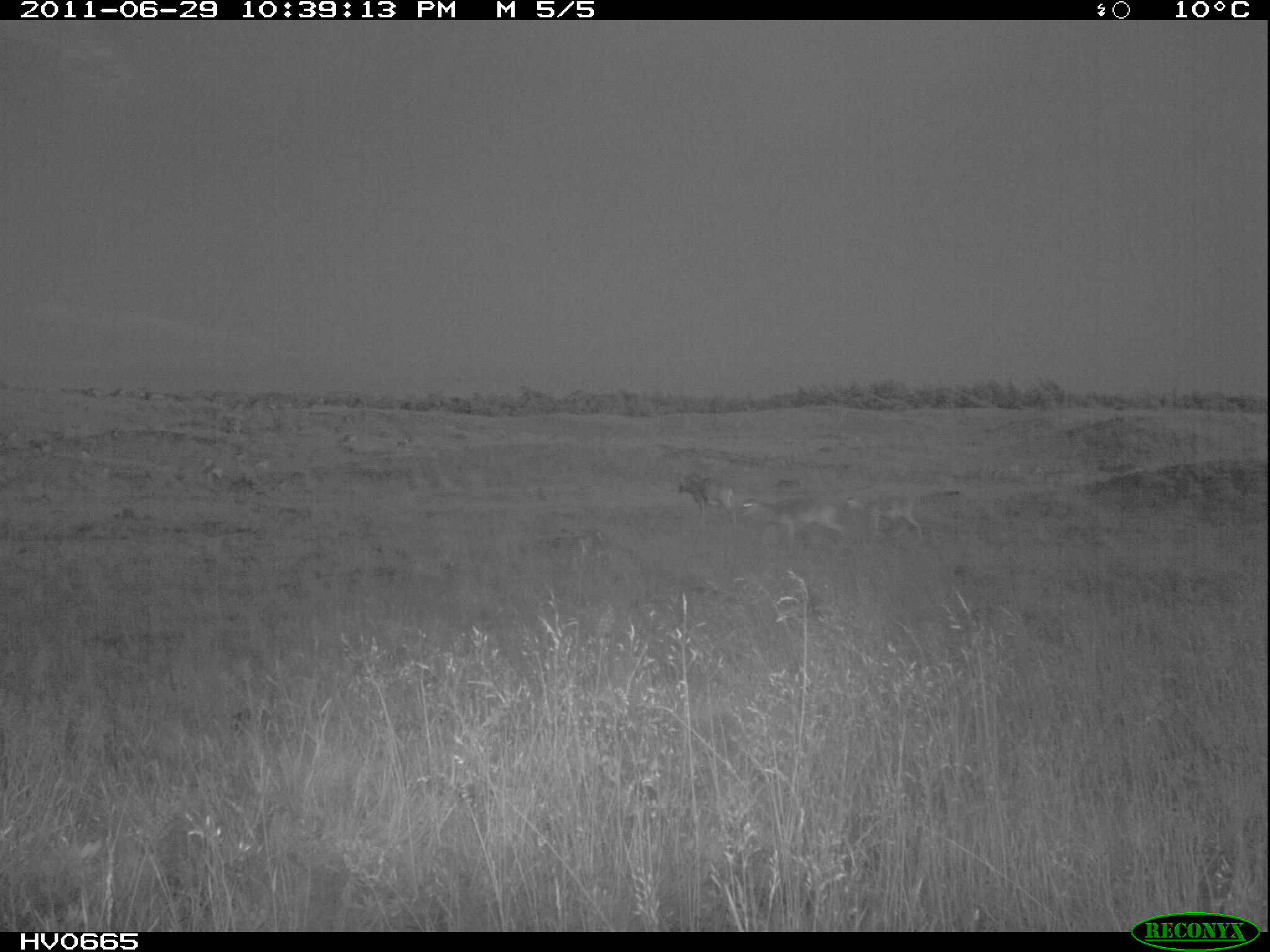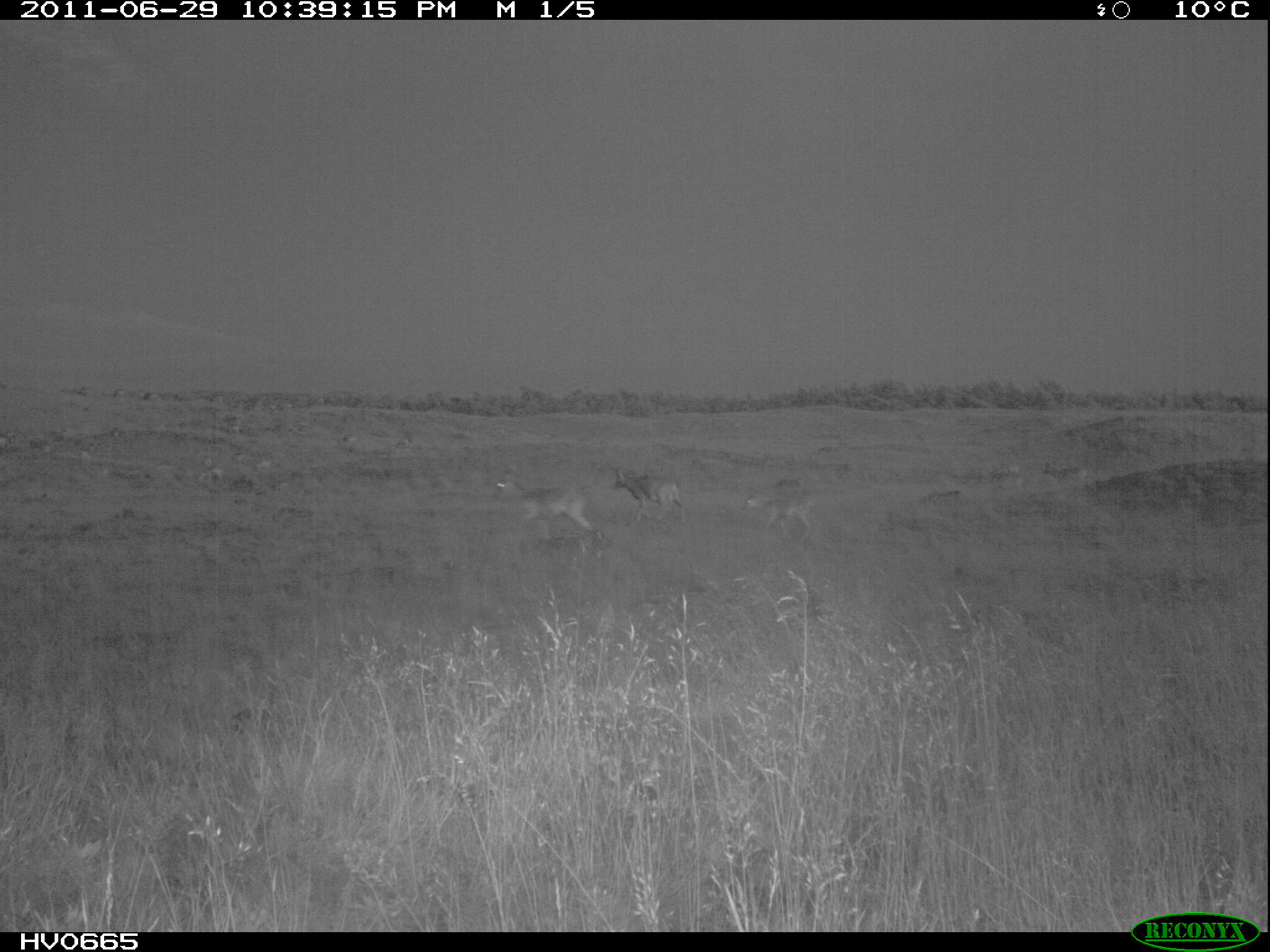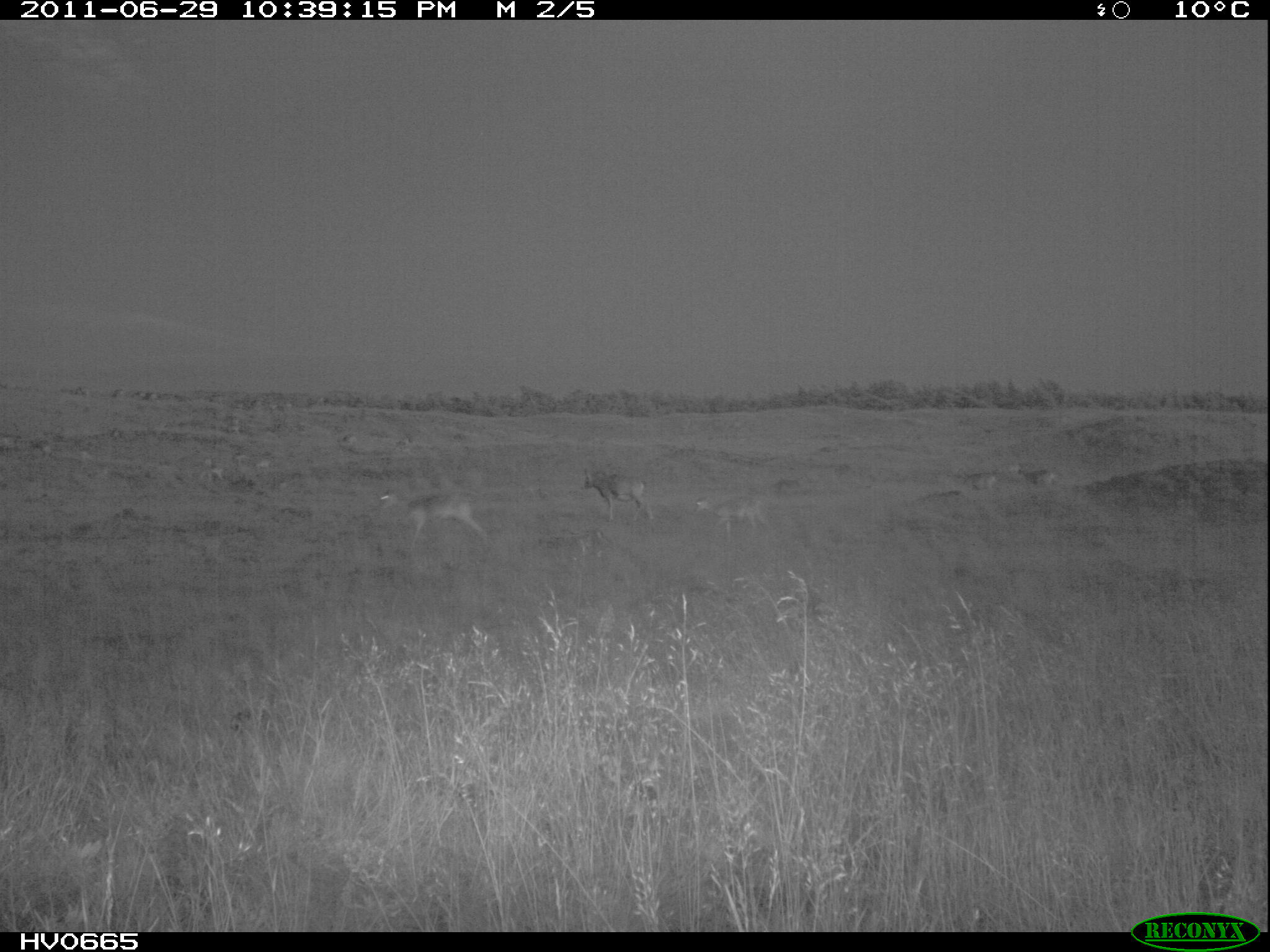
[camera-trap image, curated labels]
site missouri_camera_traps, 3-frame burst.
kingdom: Animalia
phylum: Chordata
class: Mammalia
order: Artiodactyla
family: Bovidae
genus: Ovis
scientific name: Ovis ammon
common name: mouflon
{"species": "mouflon (Ovis ammon)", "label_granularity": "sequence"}